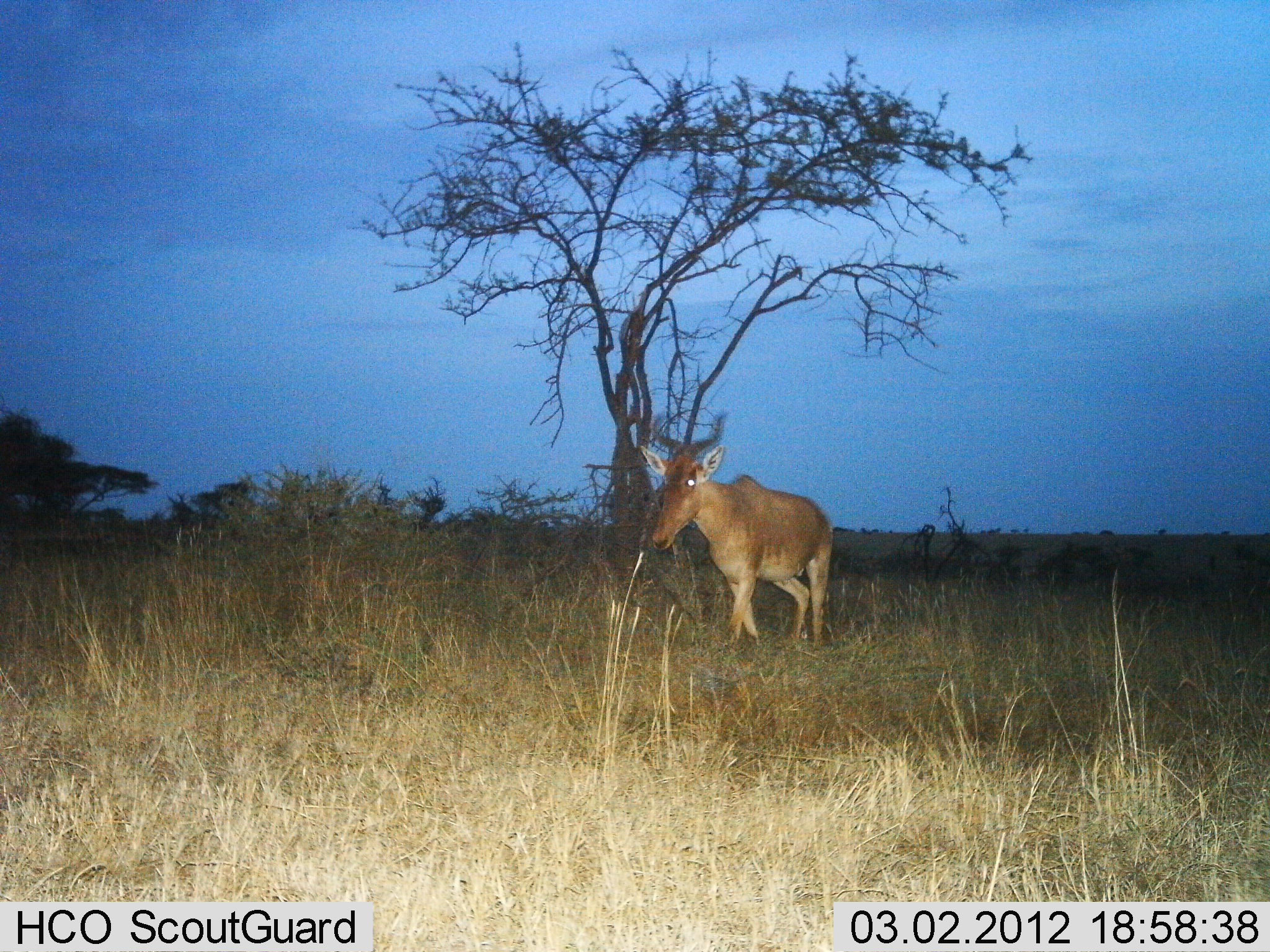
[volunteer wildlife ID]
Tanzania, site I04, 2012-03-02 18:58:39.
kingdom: Animalia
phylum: Chordata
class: Mammalia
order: Artiodactyla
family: Bovidae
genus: Alcelaphus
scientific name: Alcelaphus buselaphus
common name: hartebeest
Hartebeest (Alcelaphus buselaphus), count 1. Behavior (volunteer vote fractions): standing 23%, resting 0%, moving 77%, interacting 0%. Young present (vote fraction): 0%. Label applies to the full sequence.